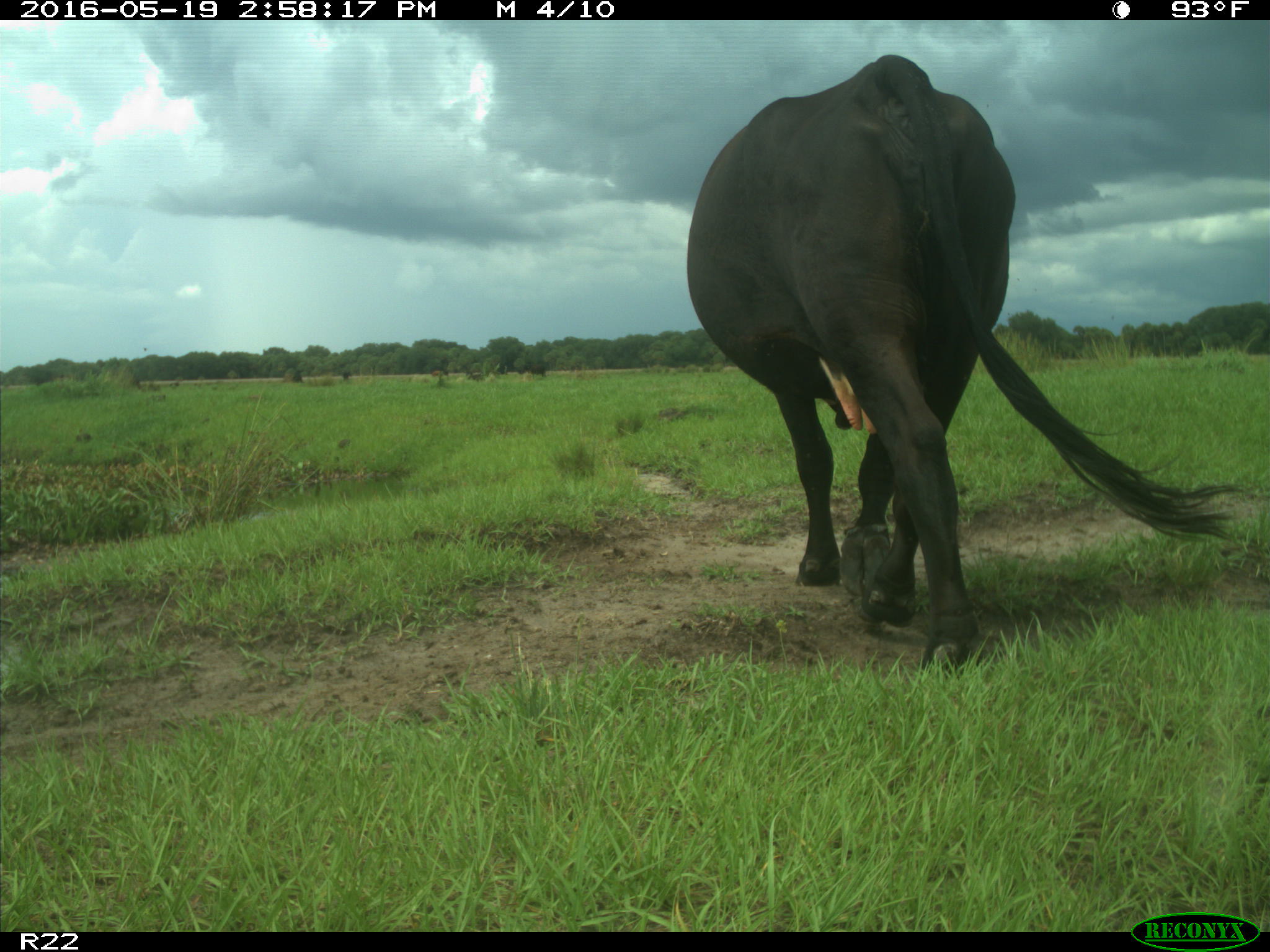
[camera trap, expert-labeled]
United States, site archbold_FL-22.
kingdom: Animalia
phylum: Chordata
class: Mammalia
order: Artiodactyla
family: Bovidae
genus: Bos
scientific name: Bos taurus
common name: domestic cow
Bos taurus (domestic cow).